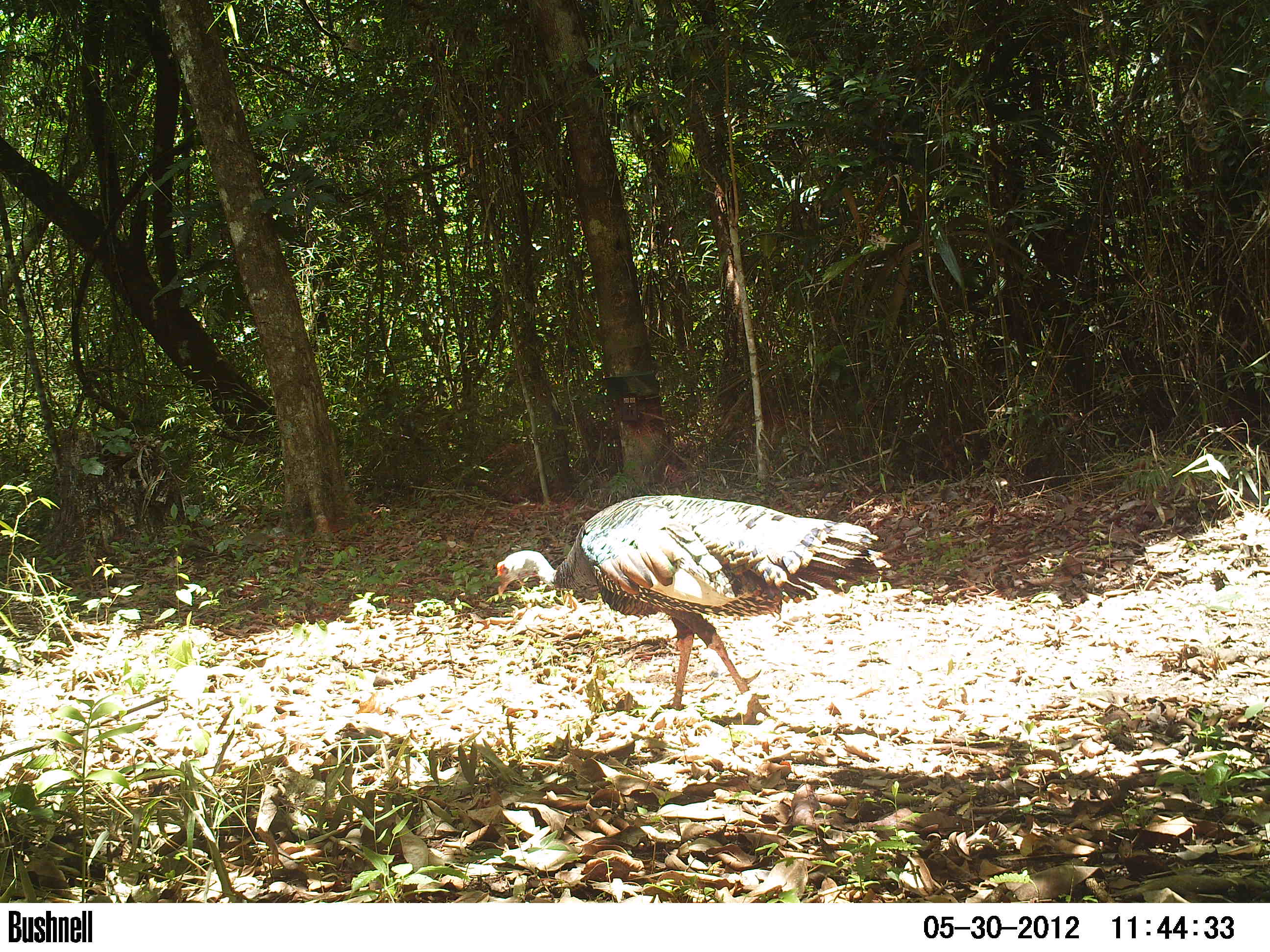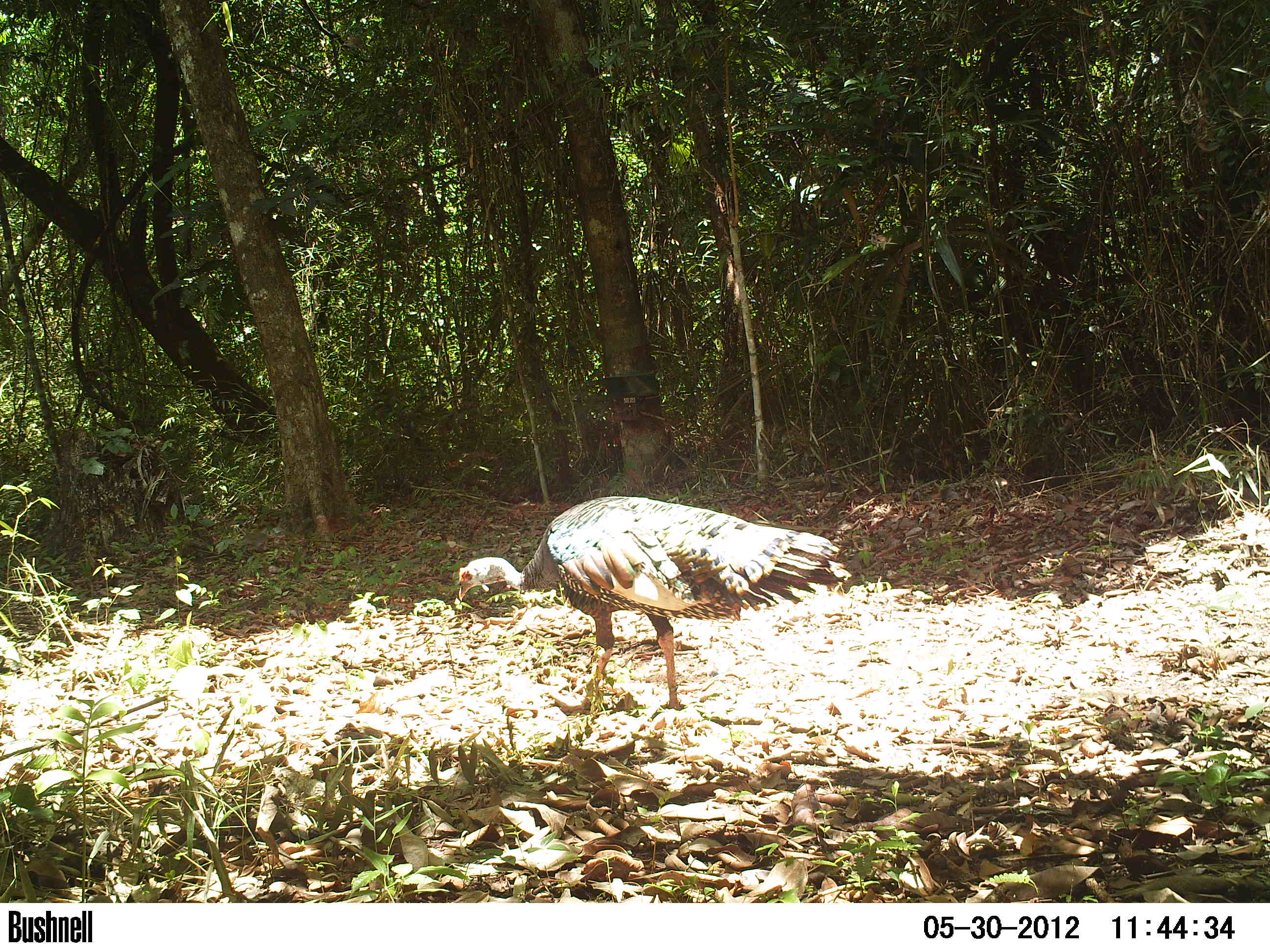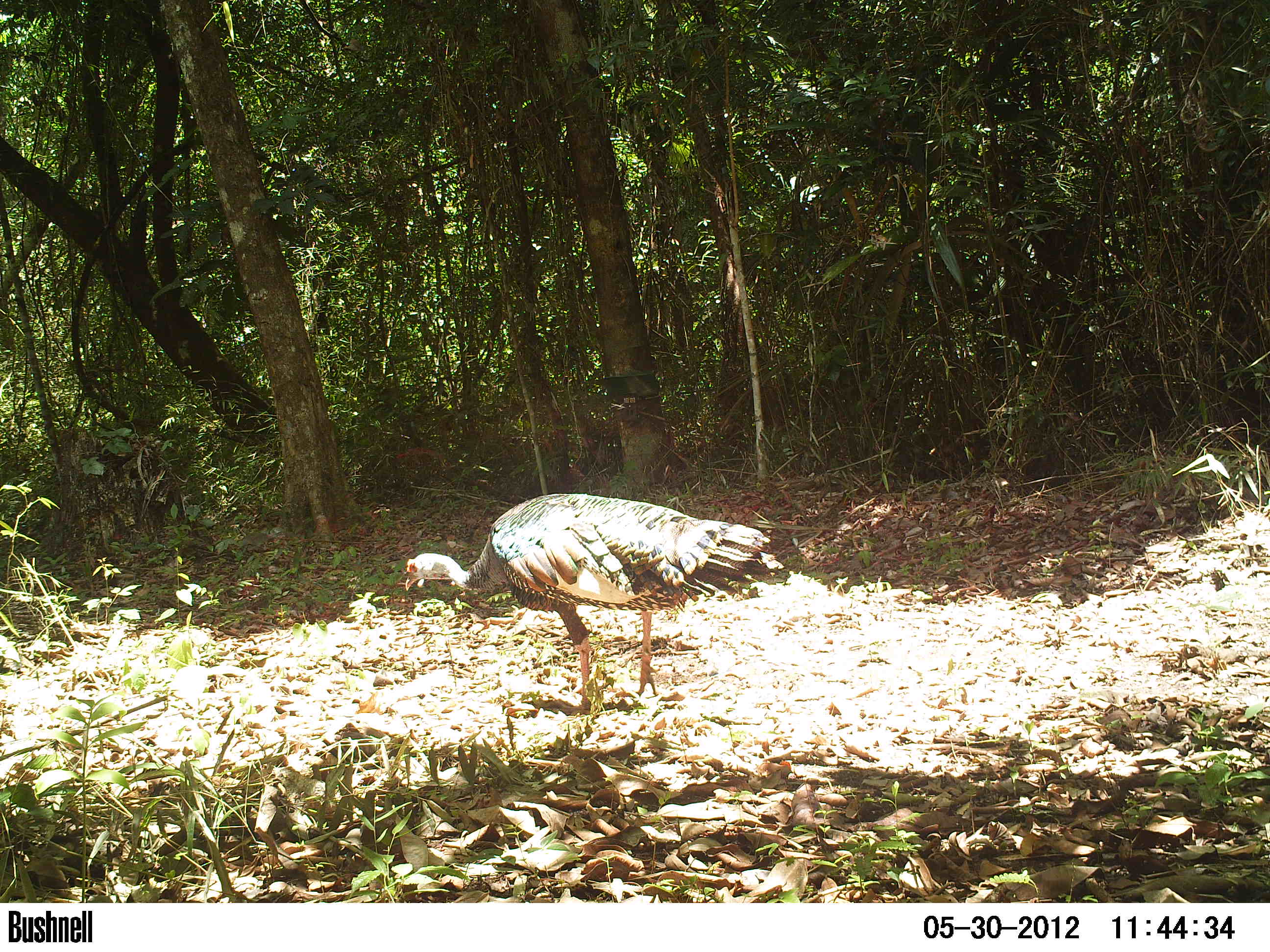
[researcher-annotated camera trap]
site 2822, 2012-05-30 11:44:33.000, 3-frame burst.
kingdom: Animalia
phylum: Chordata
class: Aves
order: Galliformes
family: Phasianidae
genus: Meleagris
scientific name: Meleagris ocellata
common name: ocellated turkey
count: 1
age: adult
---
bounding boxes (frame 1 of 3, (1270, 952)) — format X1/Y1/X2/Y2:
meleagris ocellata: 494/494/890/724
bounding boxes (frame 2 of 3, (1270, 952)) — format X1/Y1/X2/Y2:
meleagris ocellata: 456/494/851/710